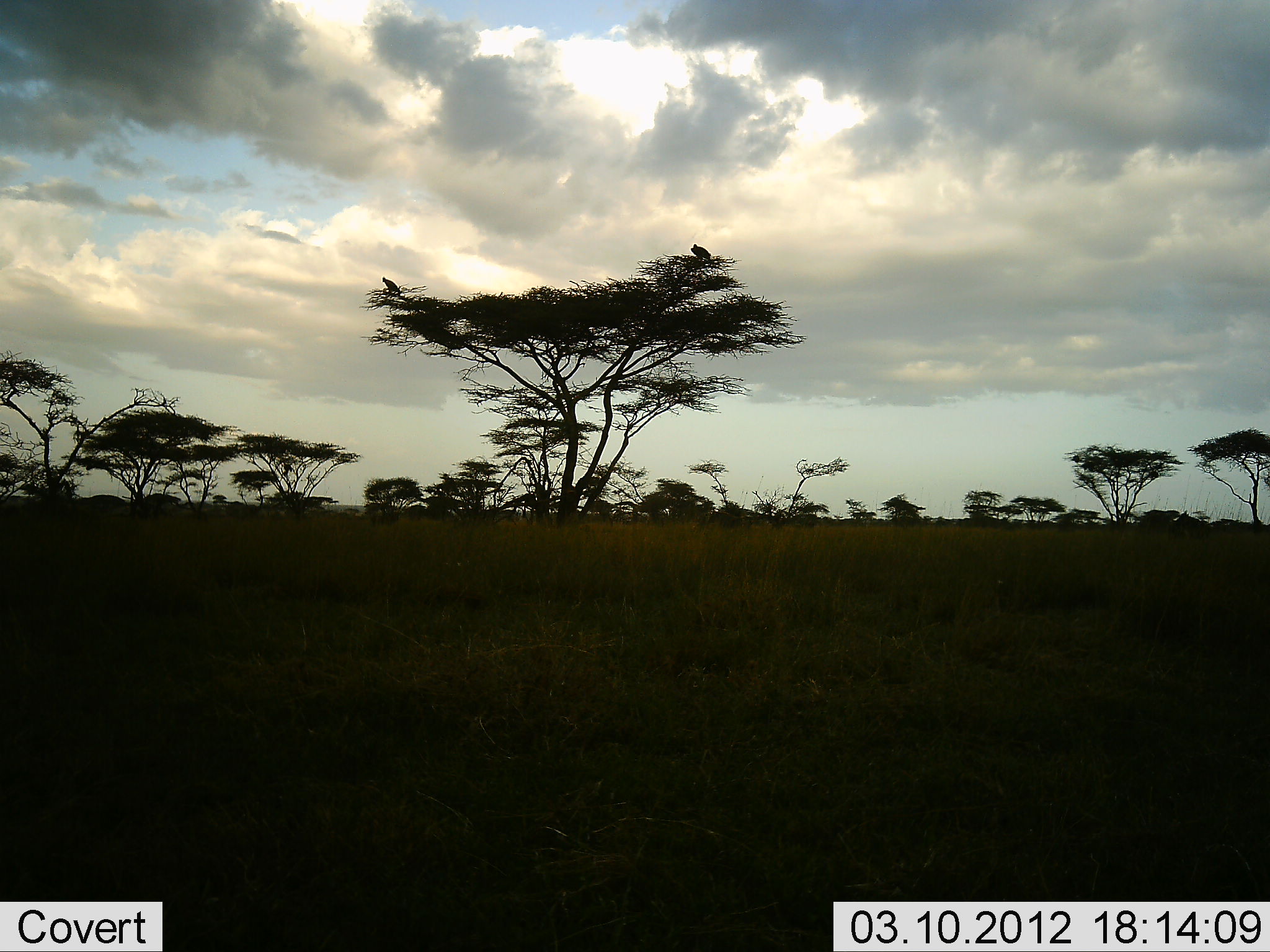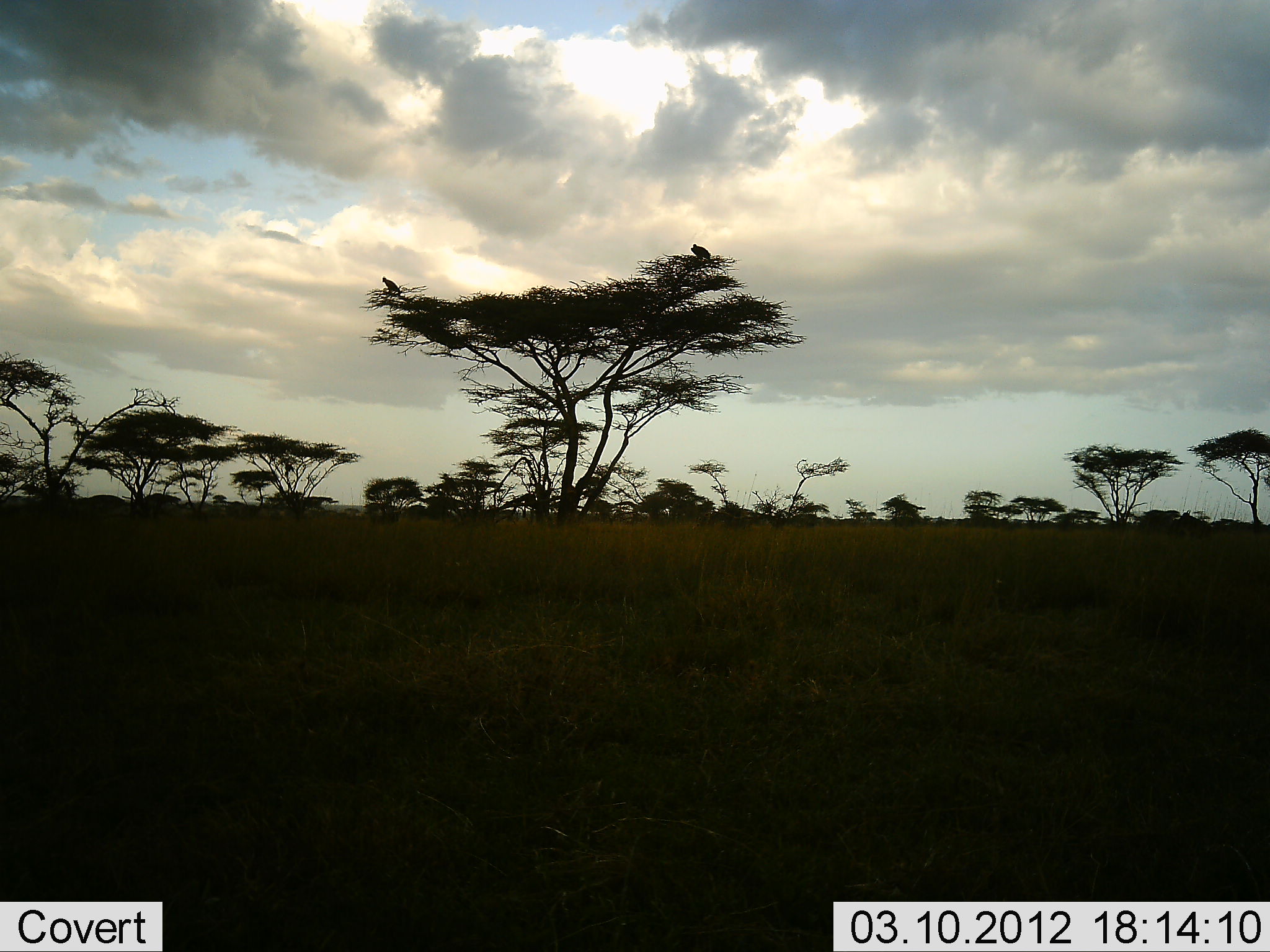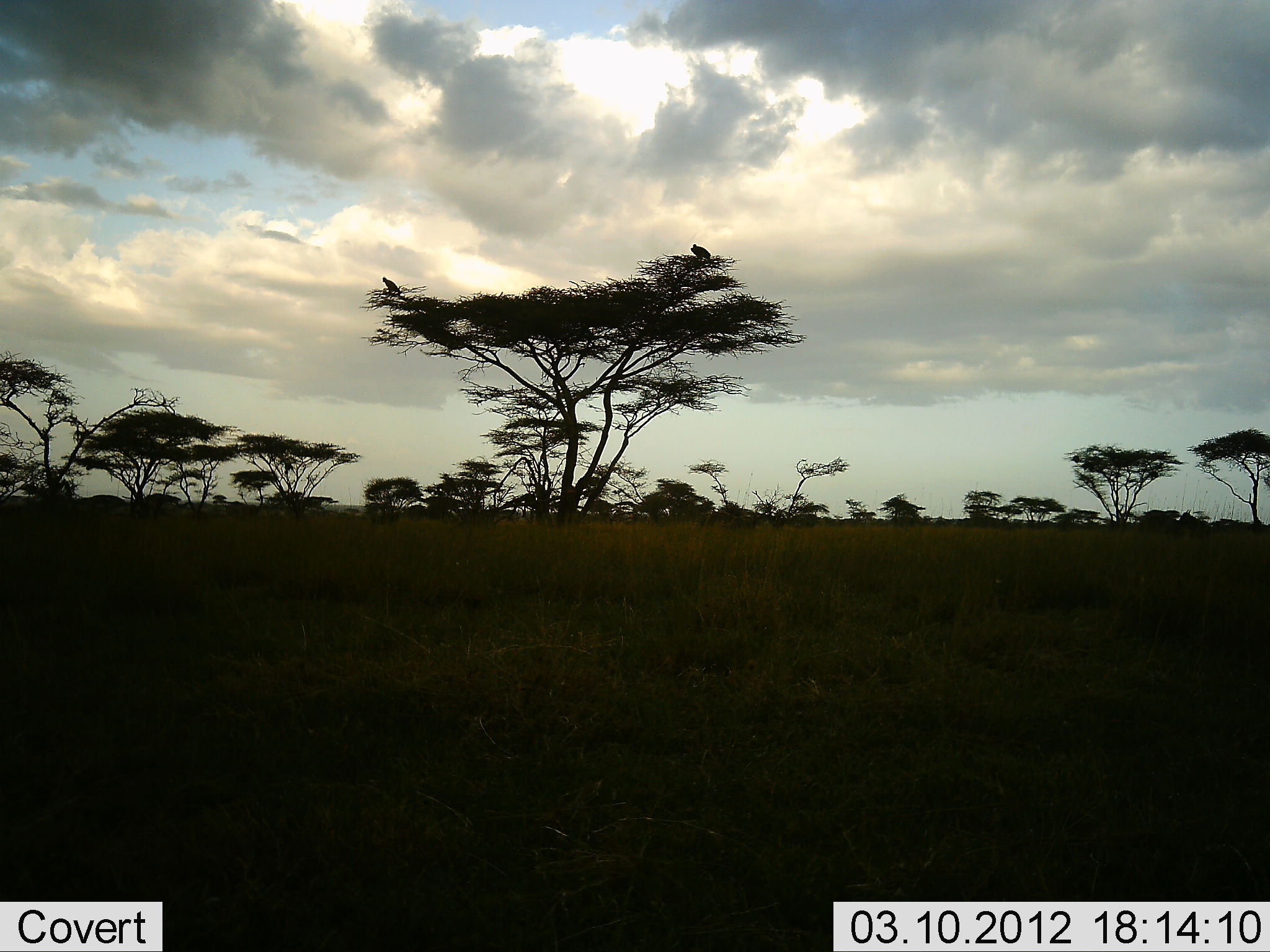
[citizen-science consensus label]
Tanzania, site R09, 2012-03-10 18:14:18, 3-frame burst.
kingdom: Animalia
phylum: Chordata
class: Aves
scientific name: Aves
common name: bird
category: otherbird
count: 2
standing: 22%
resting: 78%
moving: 0%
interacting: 0%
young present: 0%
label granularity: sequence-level